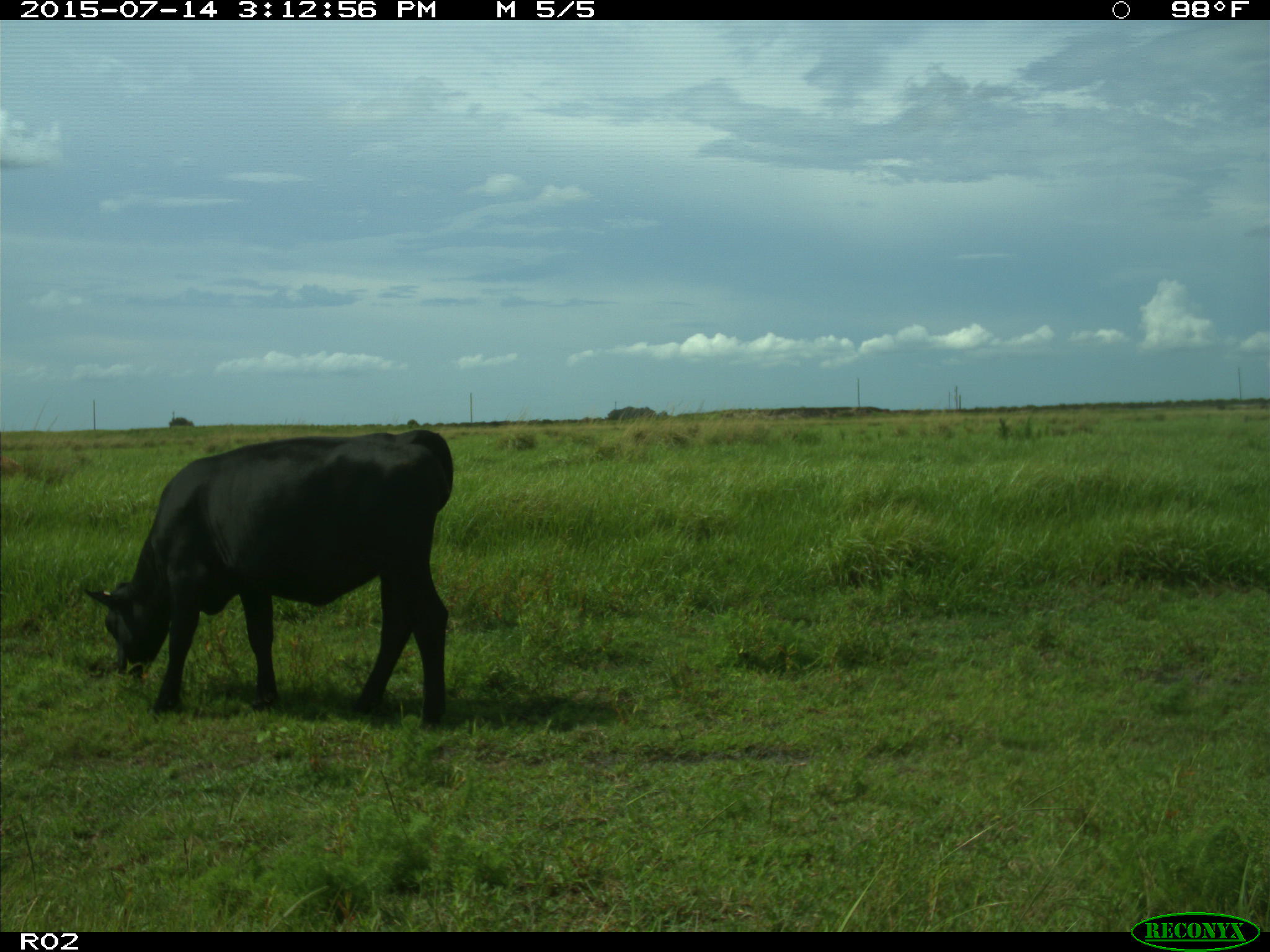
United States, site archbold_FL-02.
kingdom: Animalia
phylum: Chordata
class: Mammalia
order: Artiodactyla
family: Bovidae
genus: Bos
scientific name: Bos taurus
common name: domestic cow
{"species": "Bos taurus (domestic cow)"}